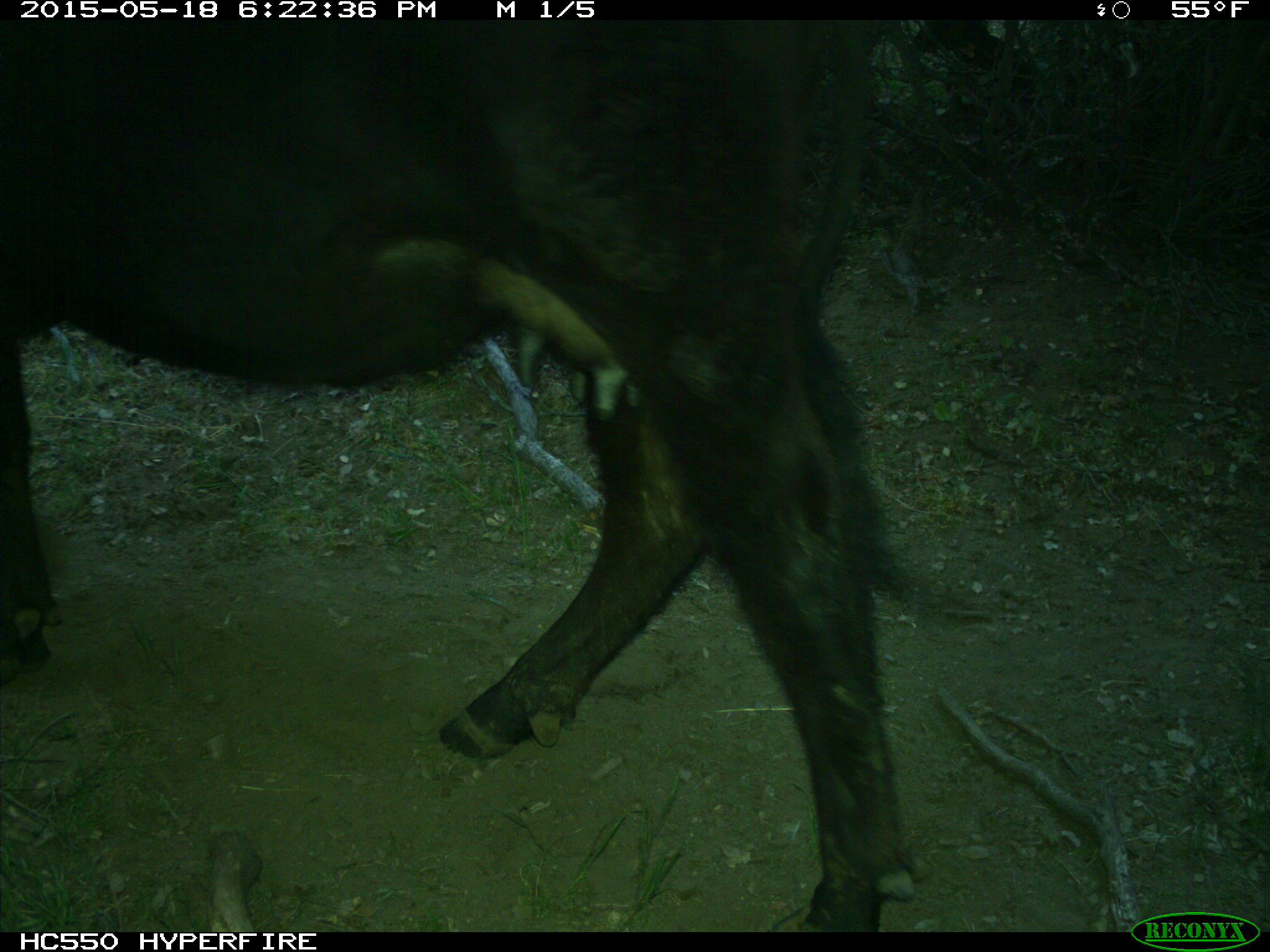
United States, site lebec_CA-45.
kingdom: Animalia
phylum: Chordata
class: Mammalia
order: Artiodactyla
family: Bovidae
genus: Bos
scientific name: Bos taurus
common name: domestic cow